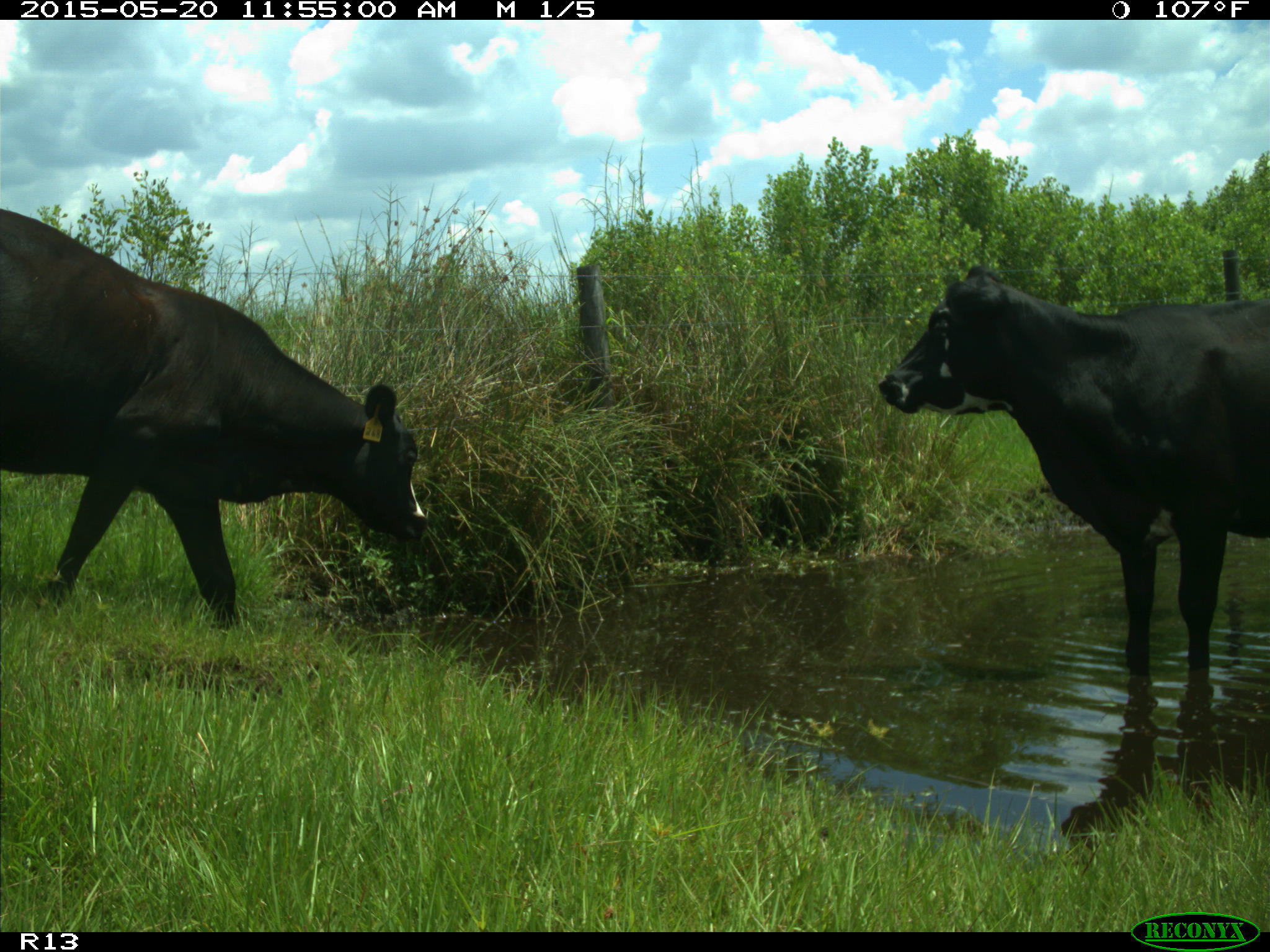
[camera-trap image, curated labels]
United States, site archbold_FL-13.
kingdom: Animalia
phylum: Chordata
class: Mammalia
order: Artiodactyla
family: Bovidae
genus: Bos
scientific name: Bos taurus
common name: domestic cow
Bos taurus (domestic cow).